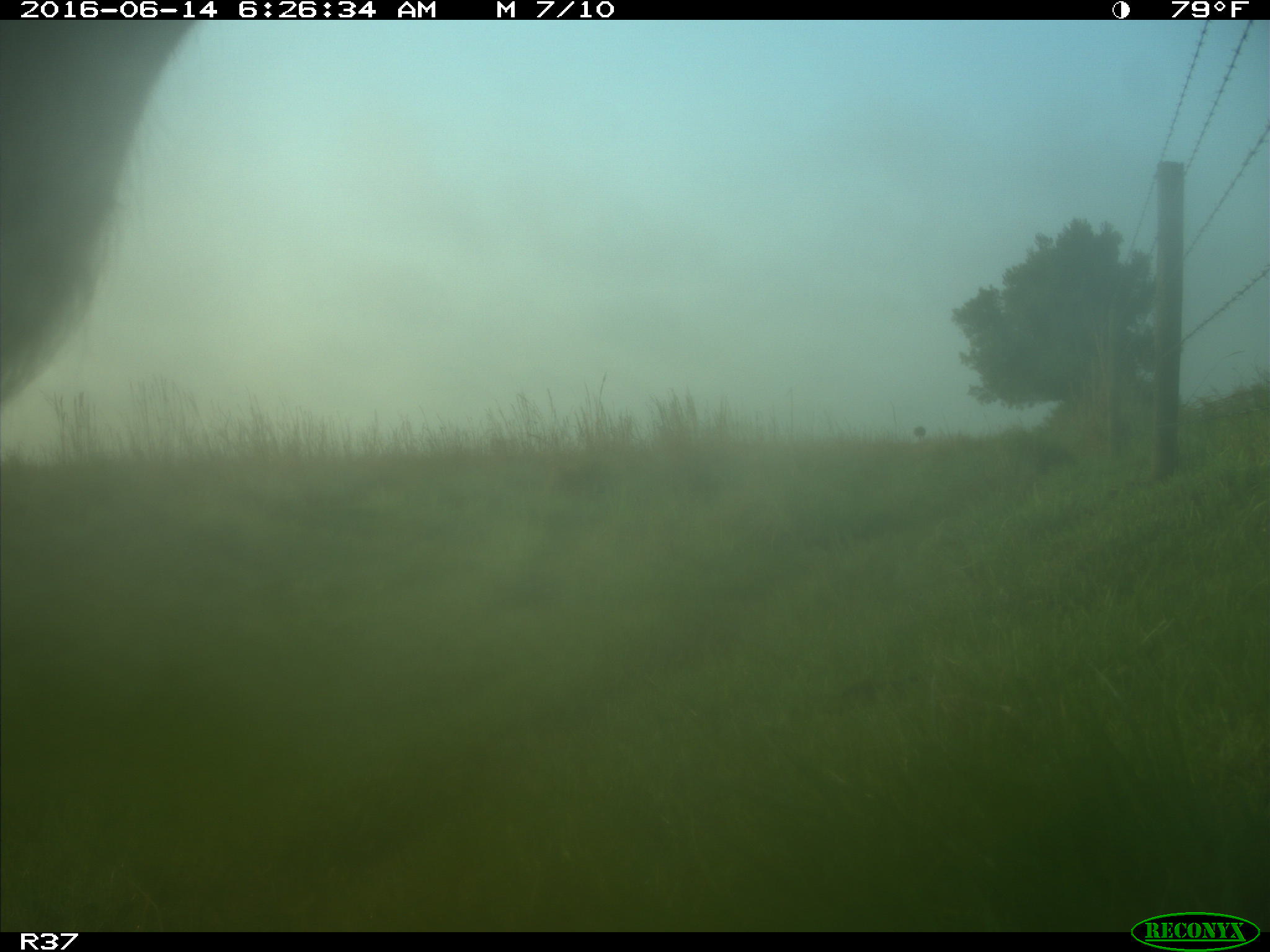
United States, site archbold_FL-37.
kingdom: Animalia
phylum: Chordata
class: Mammalia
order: Artiodactyla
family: Bovidae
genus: Bos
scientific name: Bos taurus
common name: domestic cow